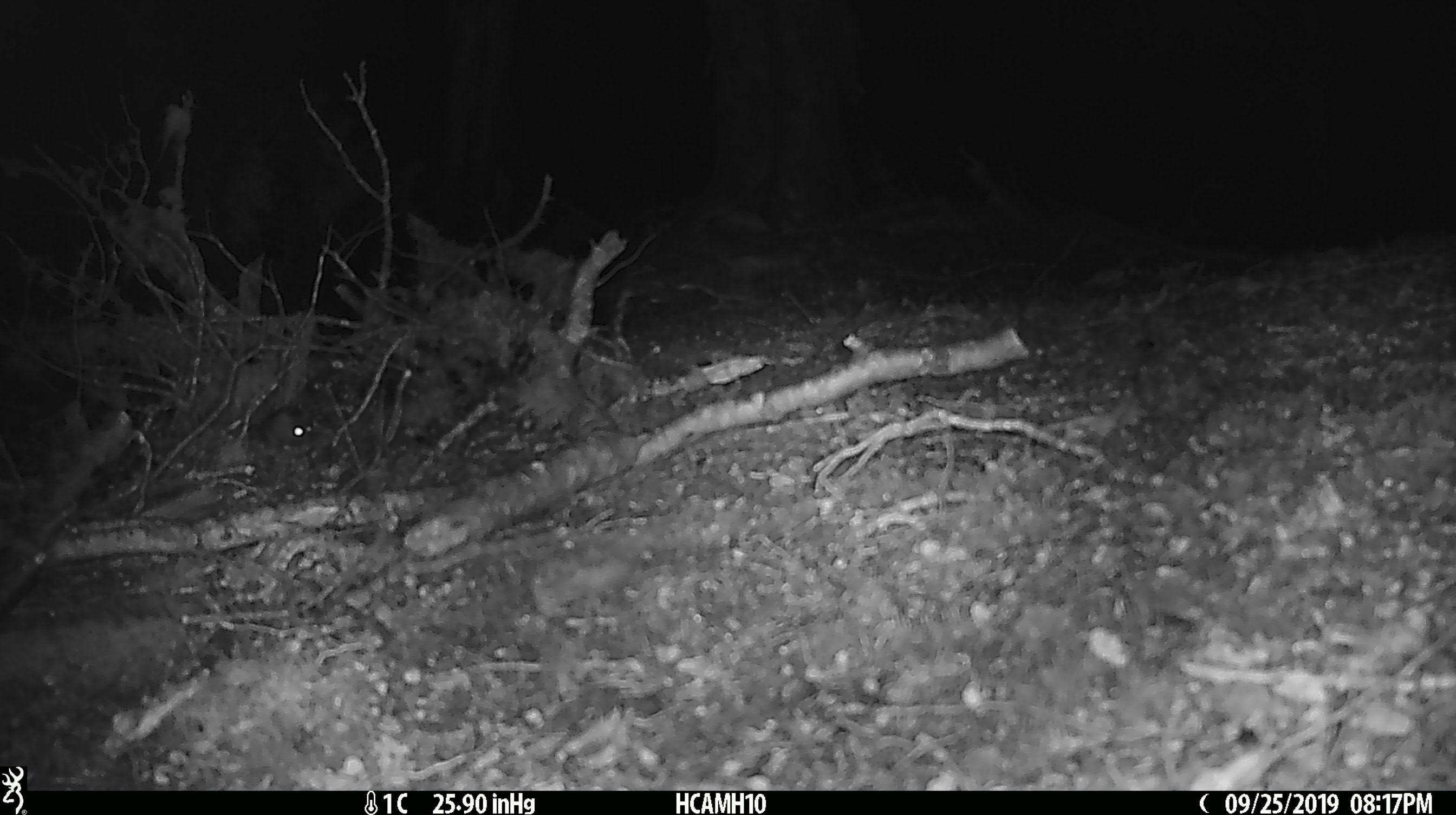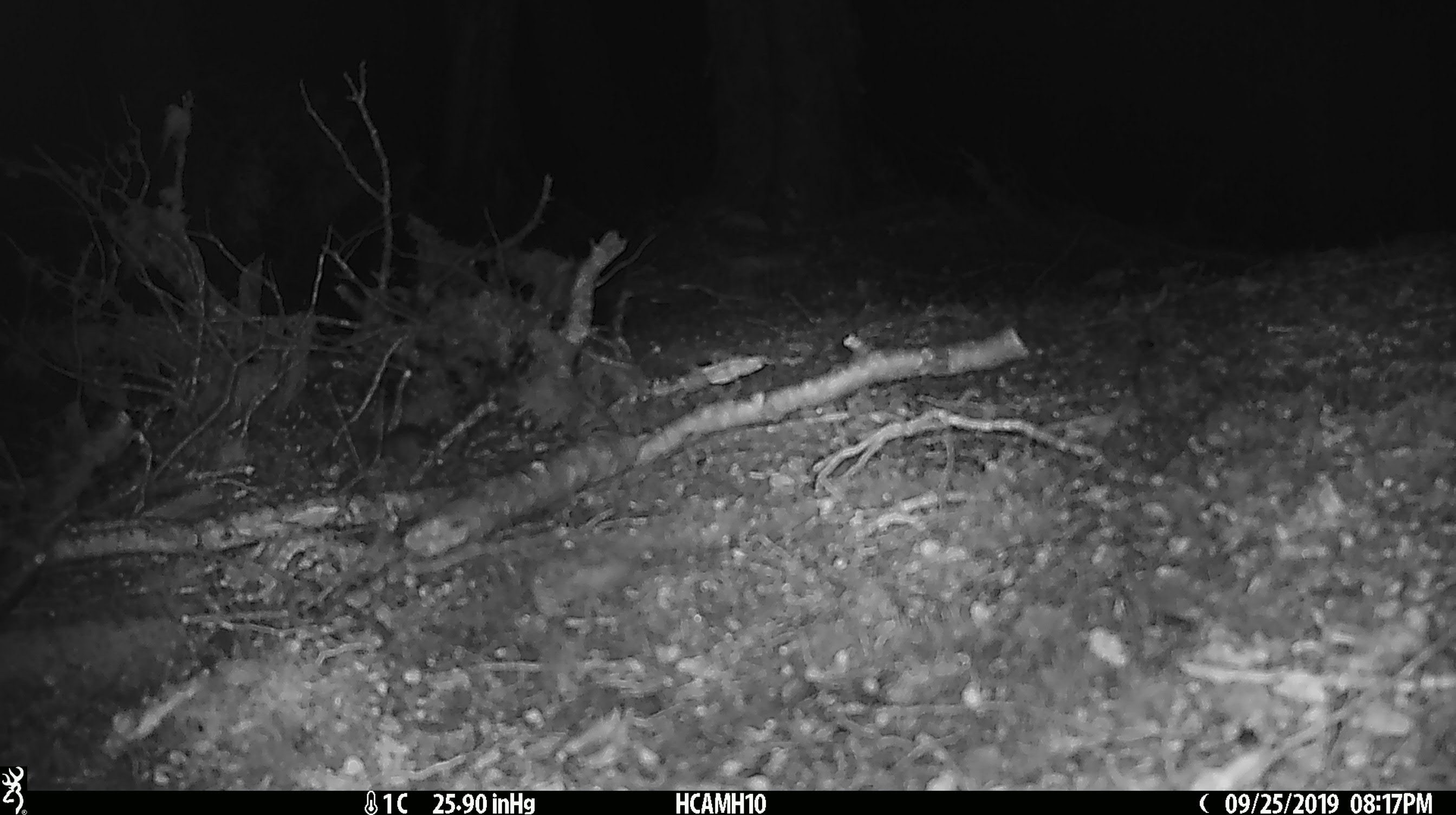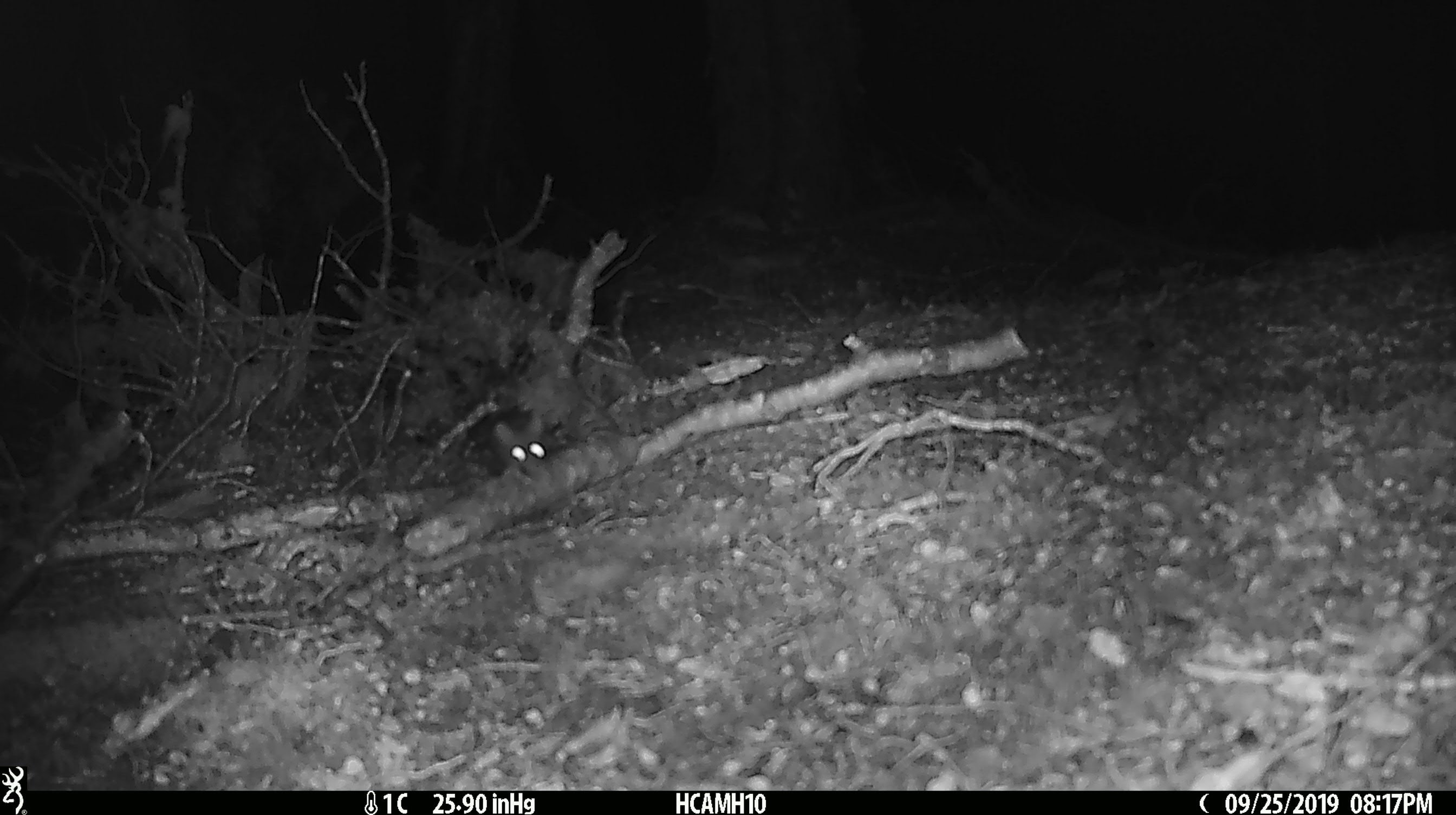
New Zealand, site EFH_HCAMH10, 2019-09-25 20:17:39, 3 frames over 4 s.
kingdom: Animalia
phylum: Chordata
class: Mammalia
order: Rodentia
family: Muridae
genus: Mus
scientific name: Mus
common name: mouse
Mouse (Mus).